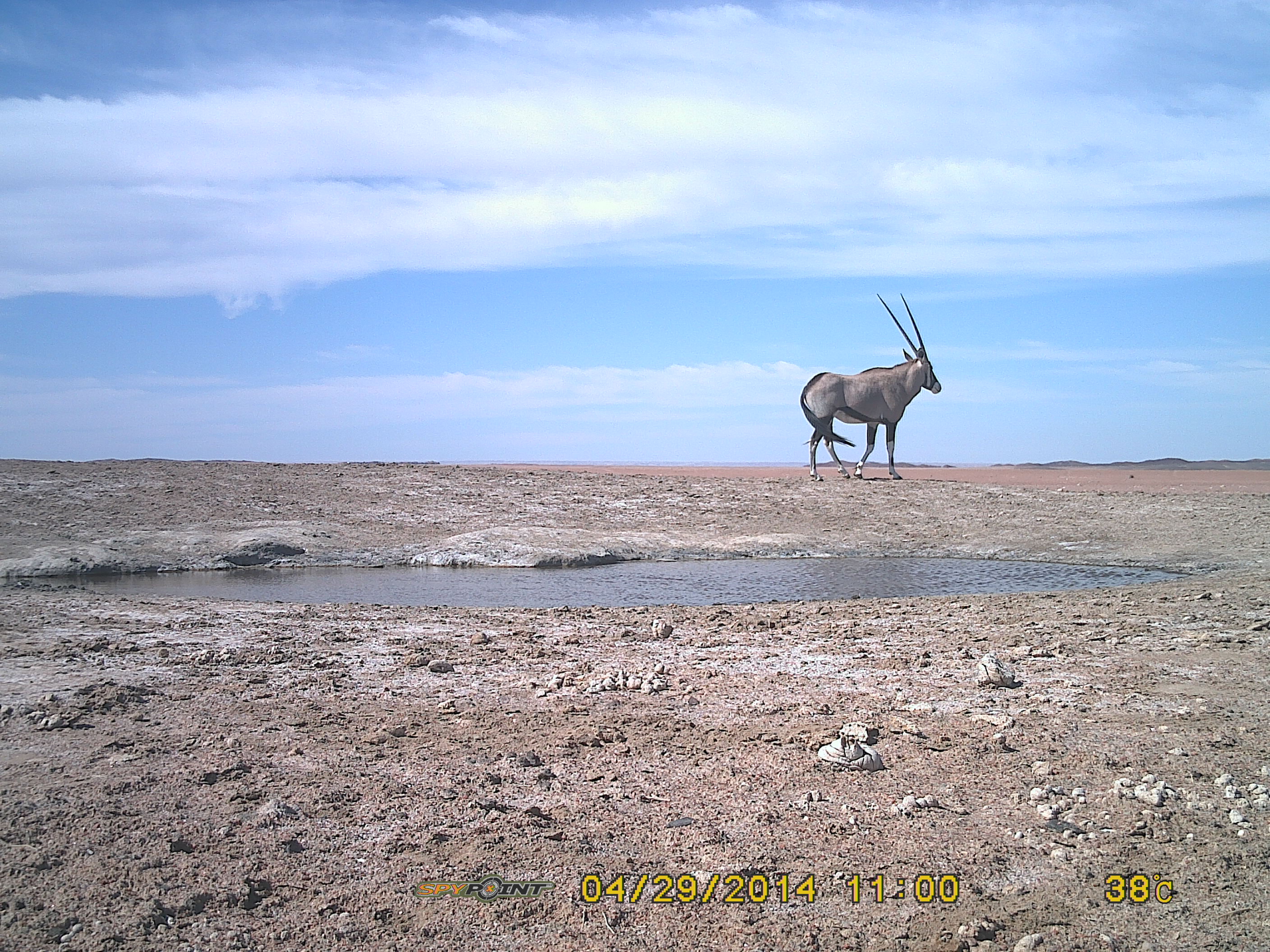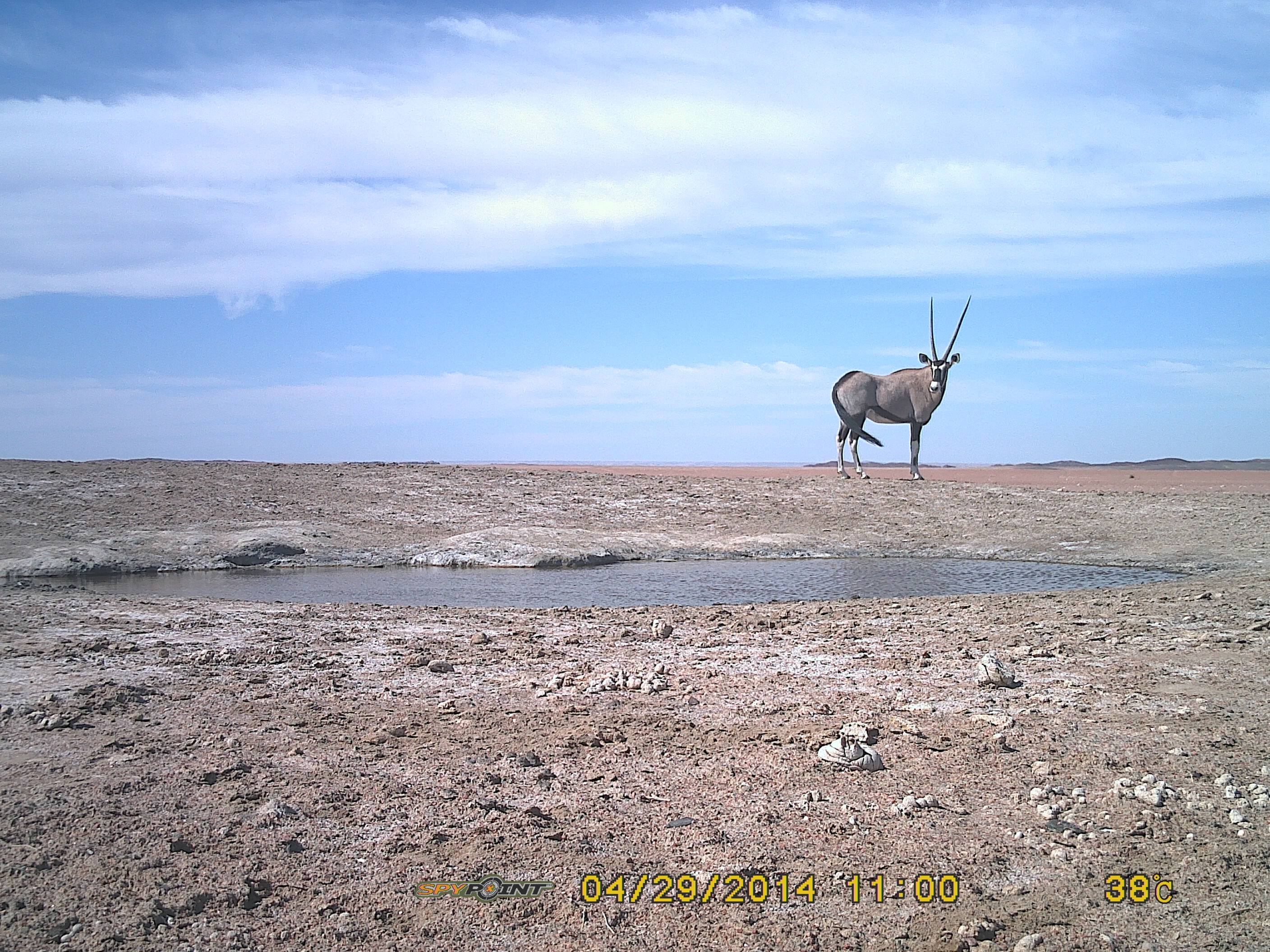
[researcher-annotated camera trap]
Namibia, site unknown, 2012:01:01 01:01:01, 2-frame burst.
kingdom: Animalia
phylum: Chordata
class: Mammalia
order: Artiodactyla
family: Bovidae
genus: Oryx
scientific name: Oryx gazella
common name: gemsbok